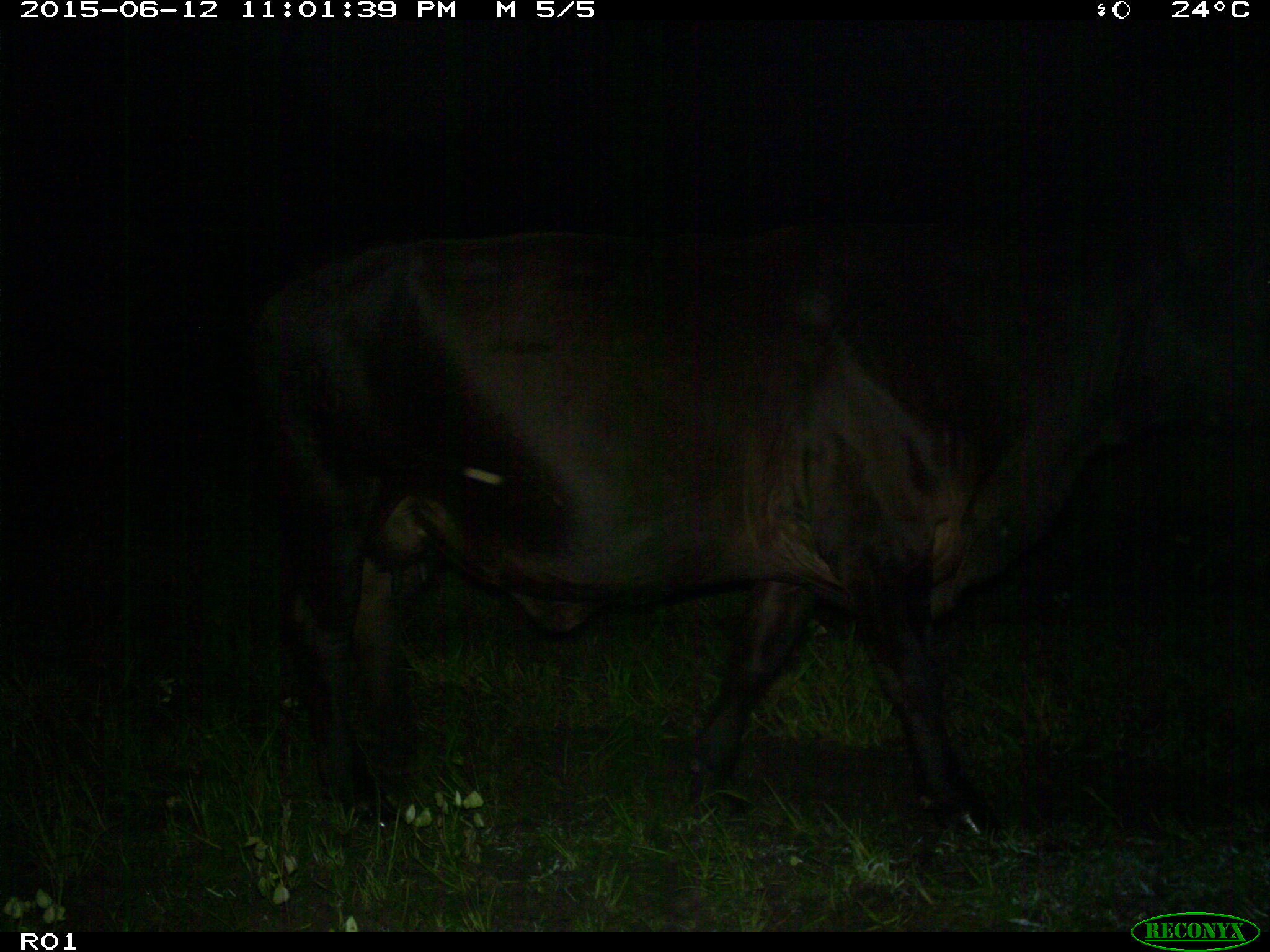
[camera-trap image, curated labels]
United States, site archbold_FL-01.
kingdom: Animalia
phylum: Chordata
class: Mammalia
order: Artiodactyla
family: Bovidae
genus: Bos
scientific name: Bos taurus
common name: domestic cow